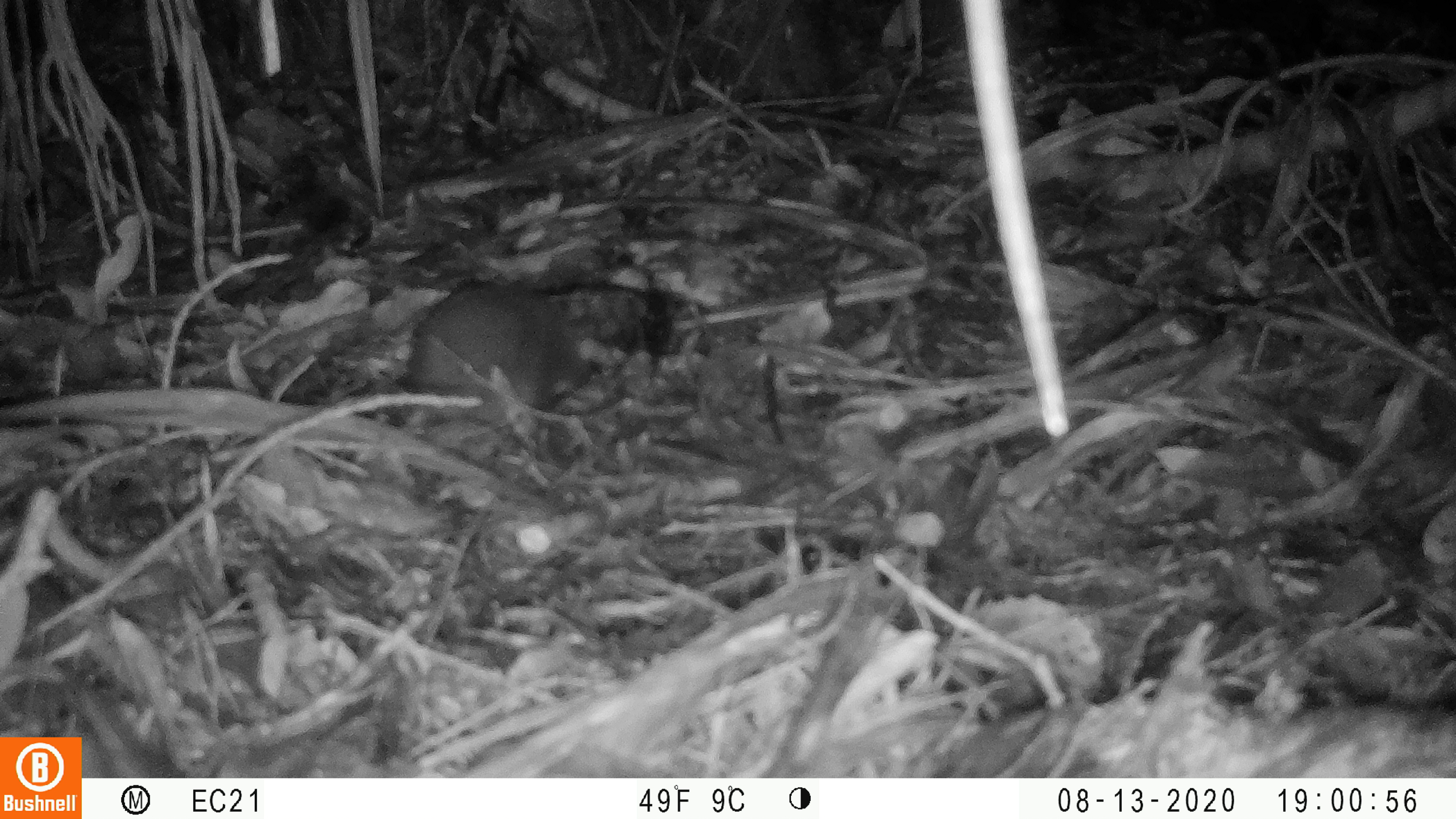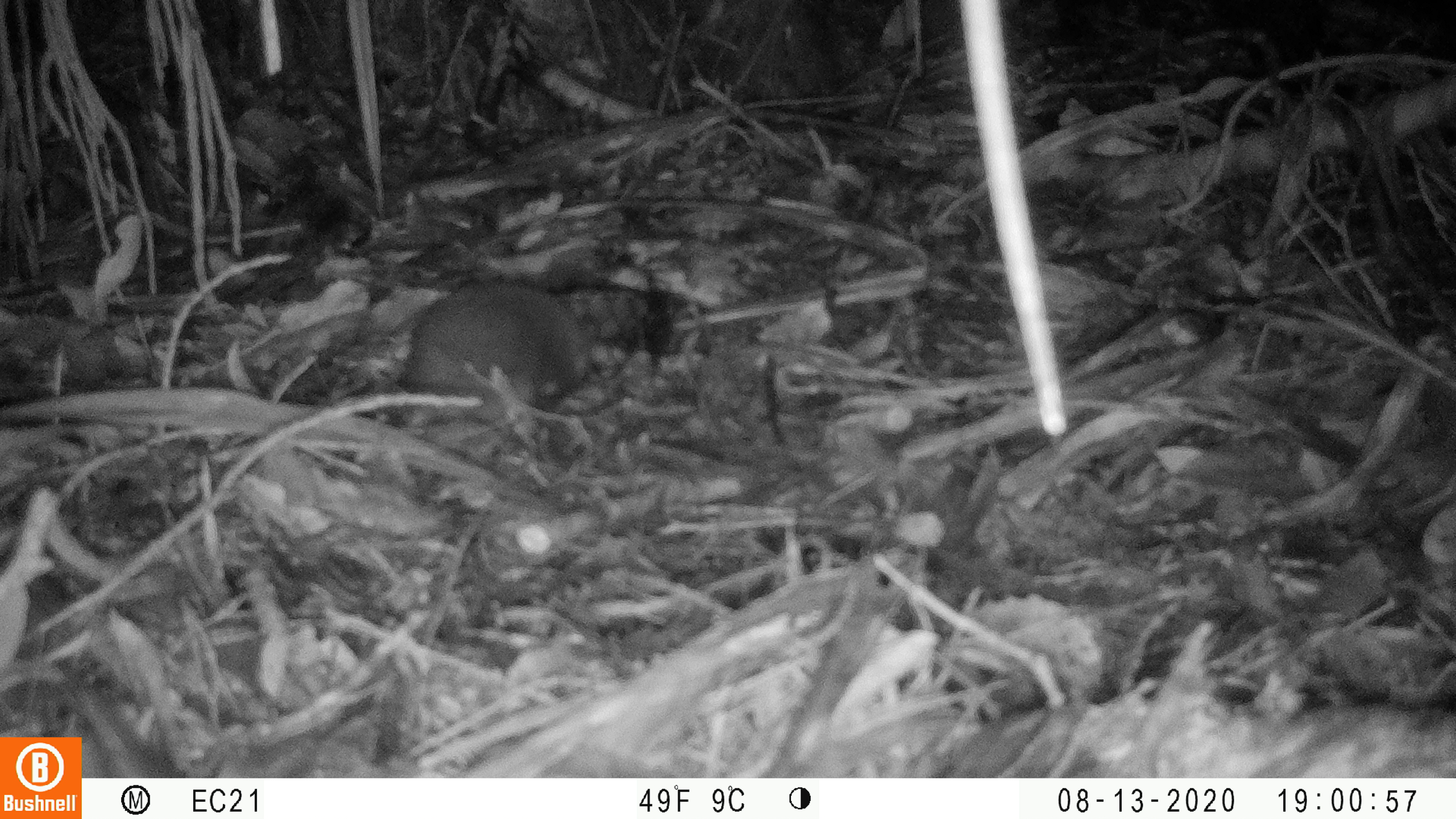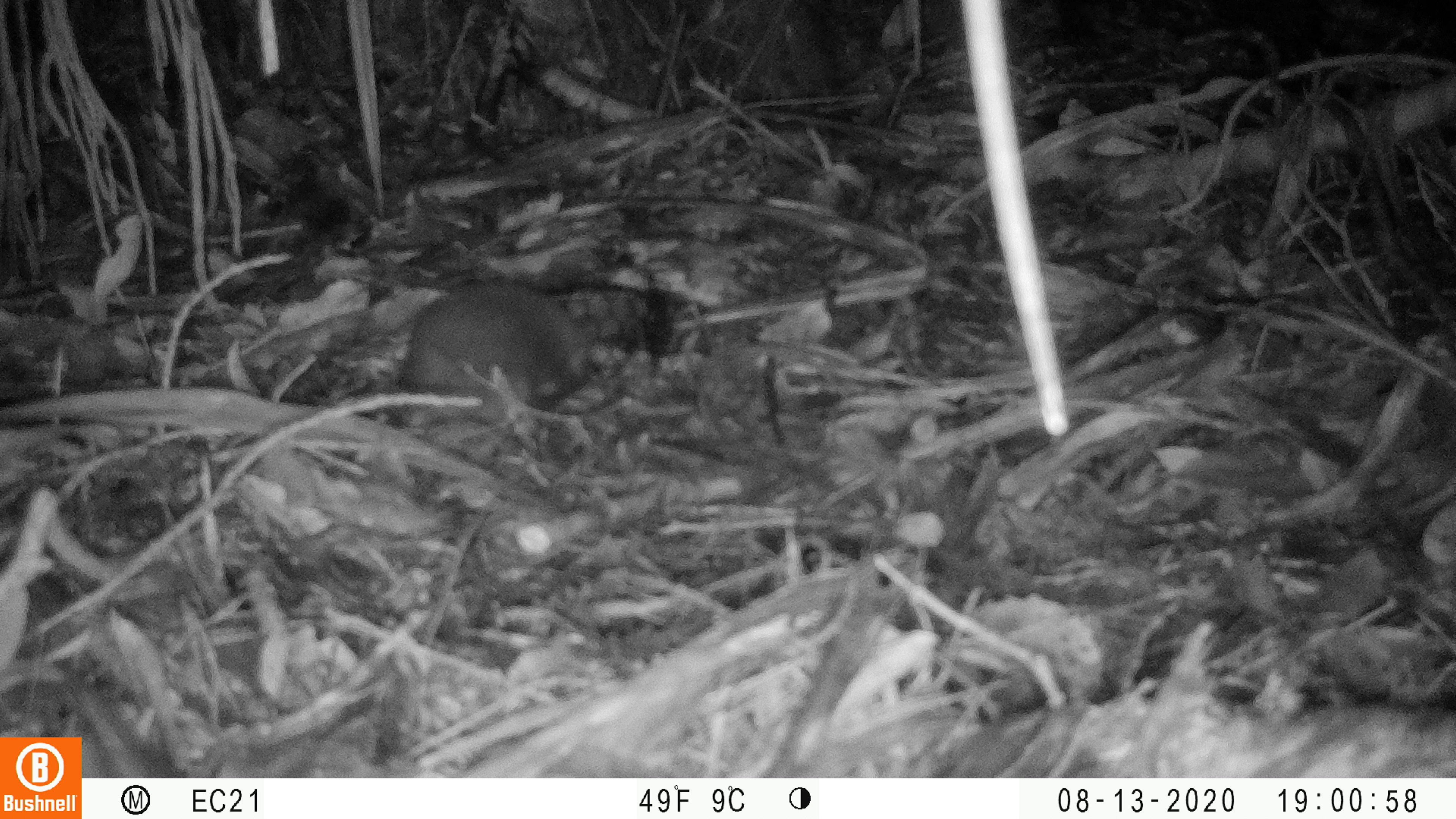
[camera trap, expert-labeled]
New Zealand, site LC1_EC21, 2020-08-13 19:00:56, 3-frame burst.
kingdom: Animalia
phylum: Chordata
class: Mammalia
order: Rodentia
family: Muridae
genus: Rattus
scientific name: Rattus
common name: rat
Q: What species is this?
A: Rat (Rattus).